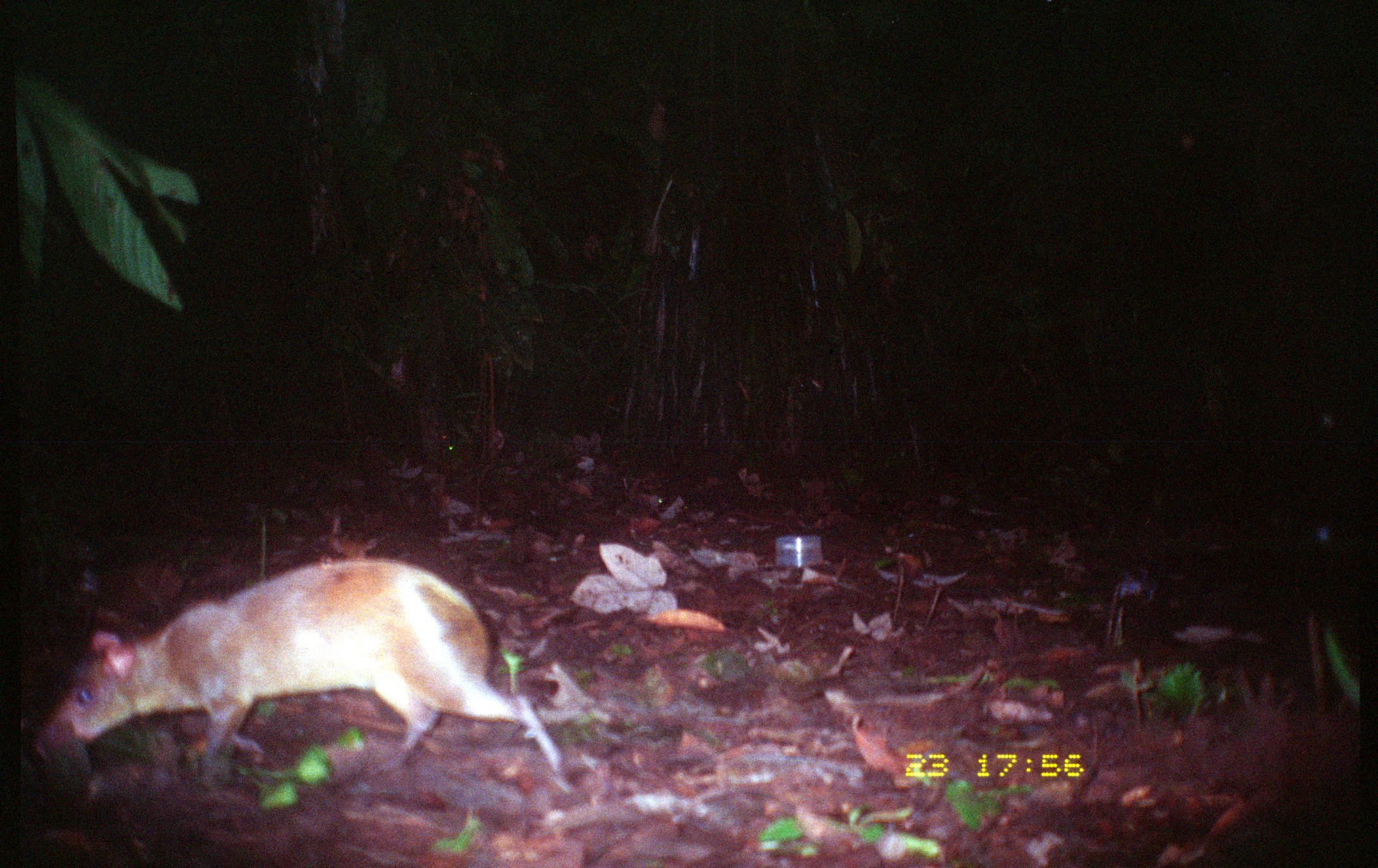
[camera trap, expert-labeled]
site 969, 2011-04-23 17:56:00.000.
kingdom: Animalia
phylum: Chordata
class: Mammalia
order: Rodentia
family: Dasyproctidae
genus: Dasyprocta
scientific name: Dasyprocta punctata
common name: central american agouti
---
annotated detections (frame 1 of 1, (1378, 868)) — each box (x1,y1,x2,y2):
dasyprocta punctata: (32,559,564,791)